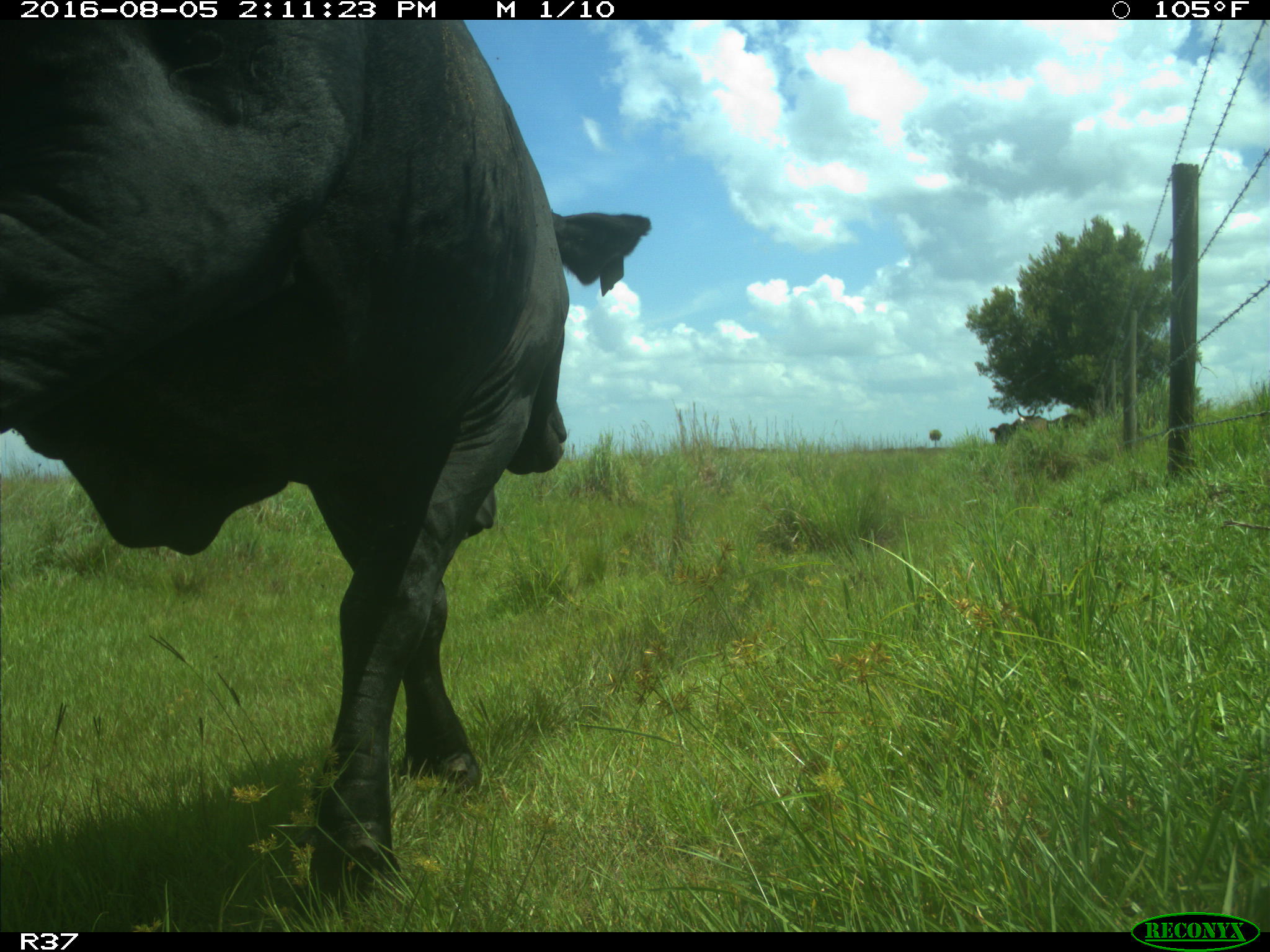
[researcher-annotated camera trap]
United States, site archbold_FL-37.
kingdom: Animalia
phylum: Chordata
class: Mammalia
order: Artiodactyla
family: Bovidae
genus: Bos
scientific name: Bos taurus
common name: domestic cow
Bos taurus (domestic cow).